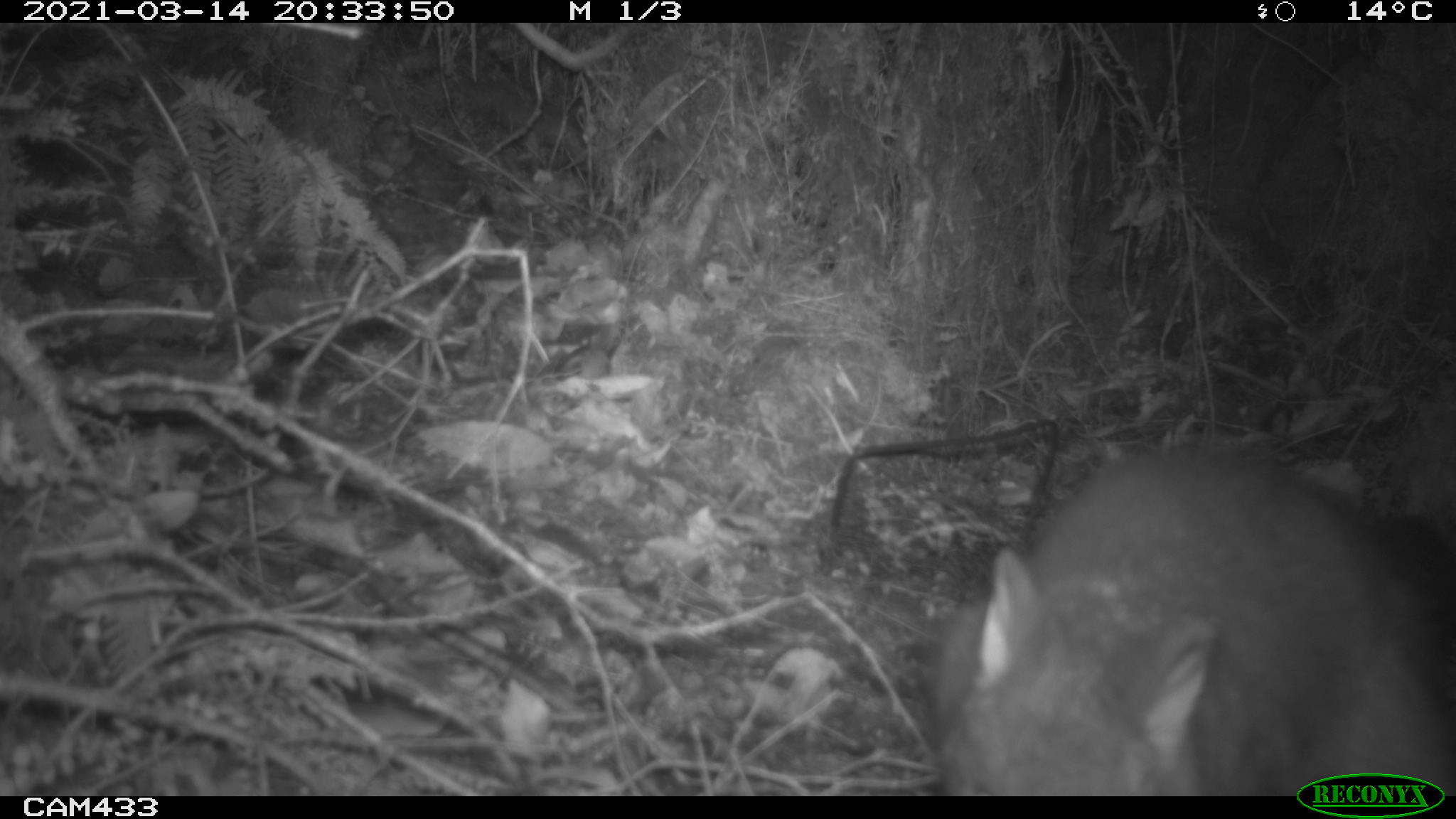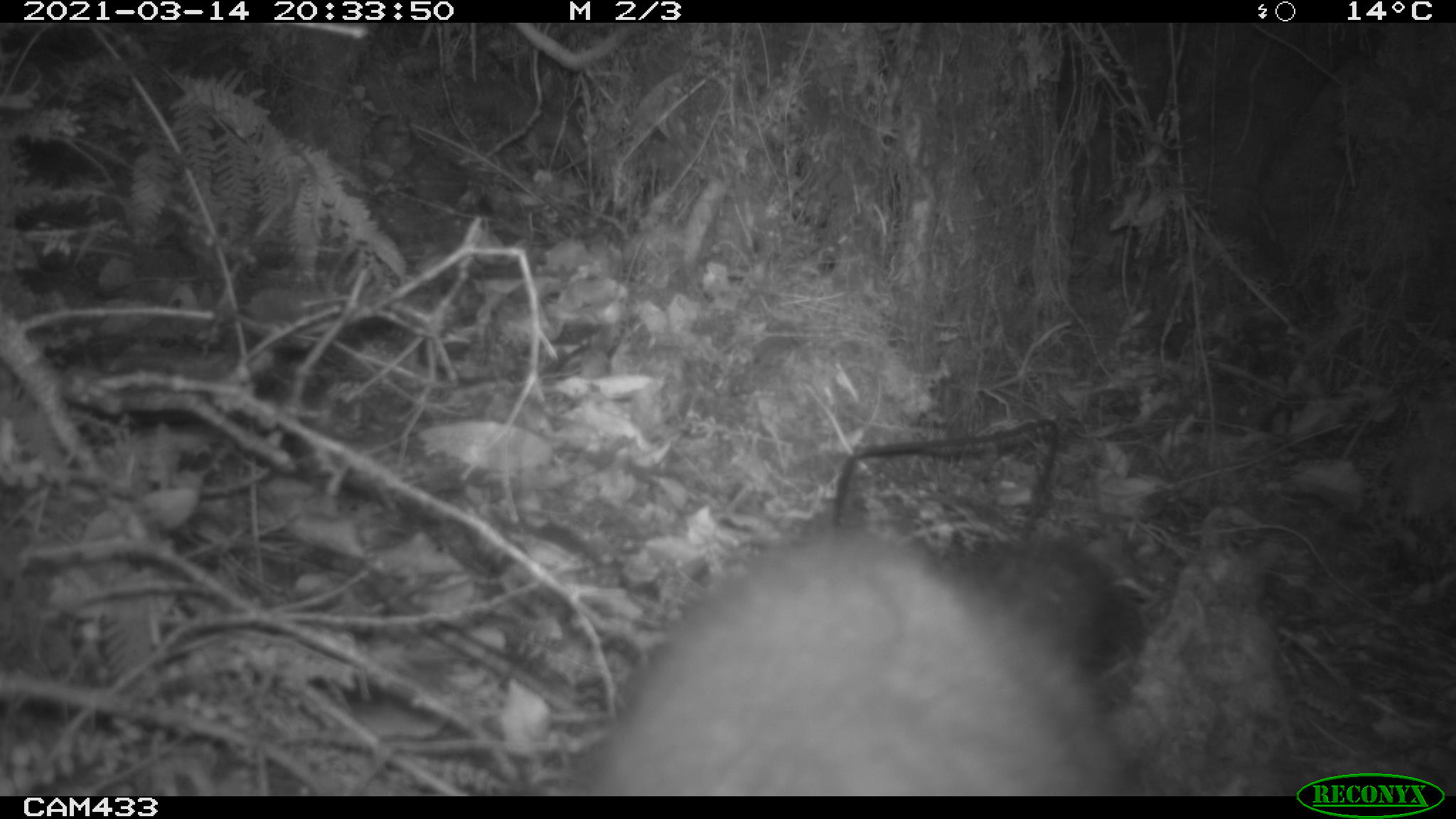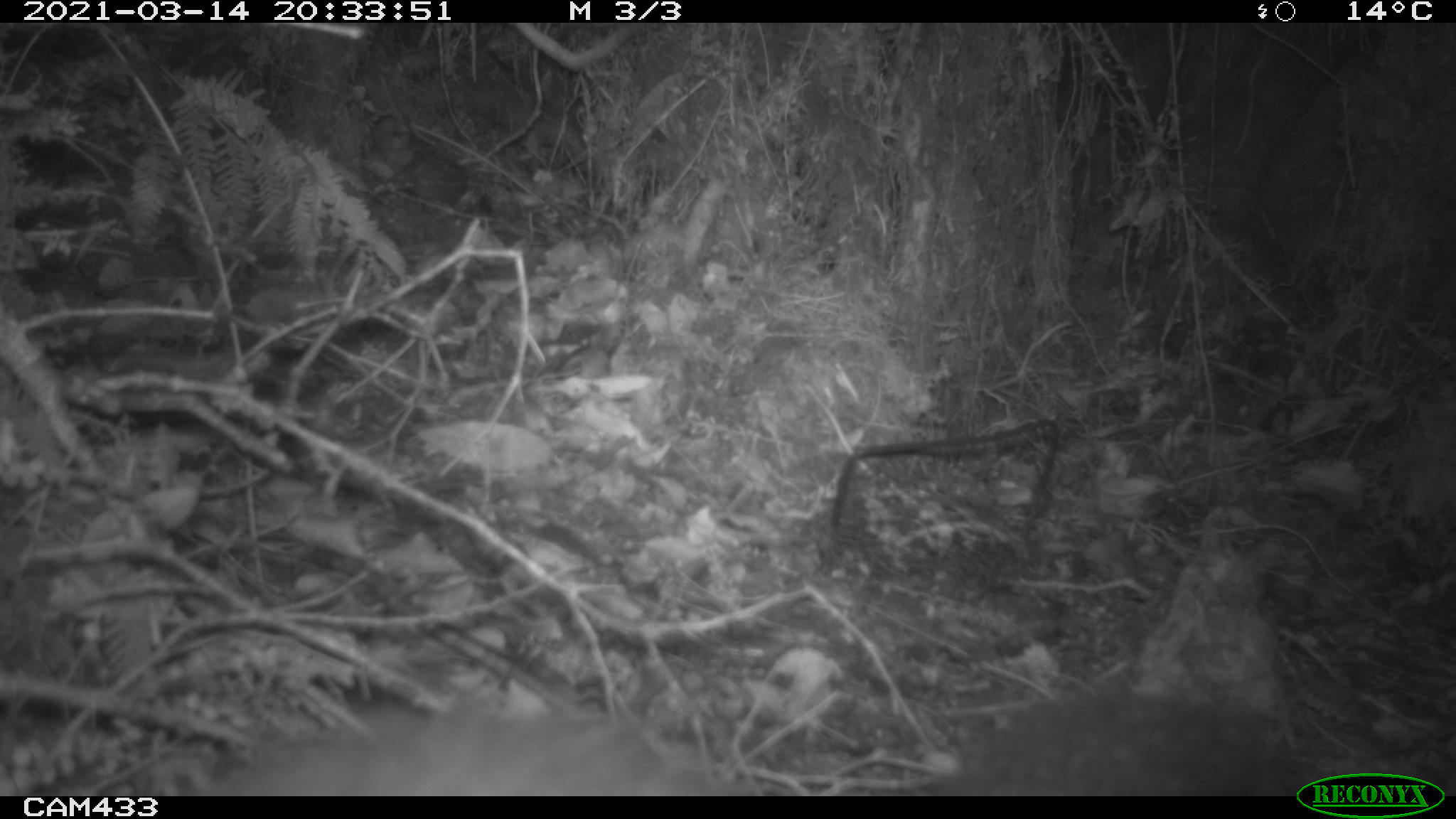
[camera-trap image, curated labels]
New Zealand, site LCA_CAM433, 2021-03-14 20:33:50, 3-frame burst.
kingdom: Animalia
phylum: Chordata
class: Mammalia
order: Diprotodontia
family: Phalangeridae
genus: Trichosurus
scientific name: Trichosurus vulpecula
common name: common brushtail possum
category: possum